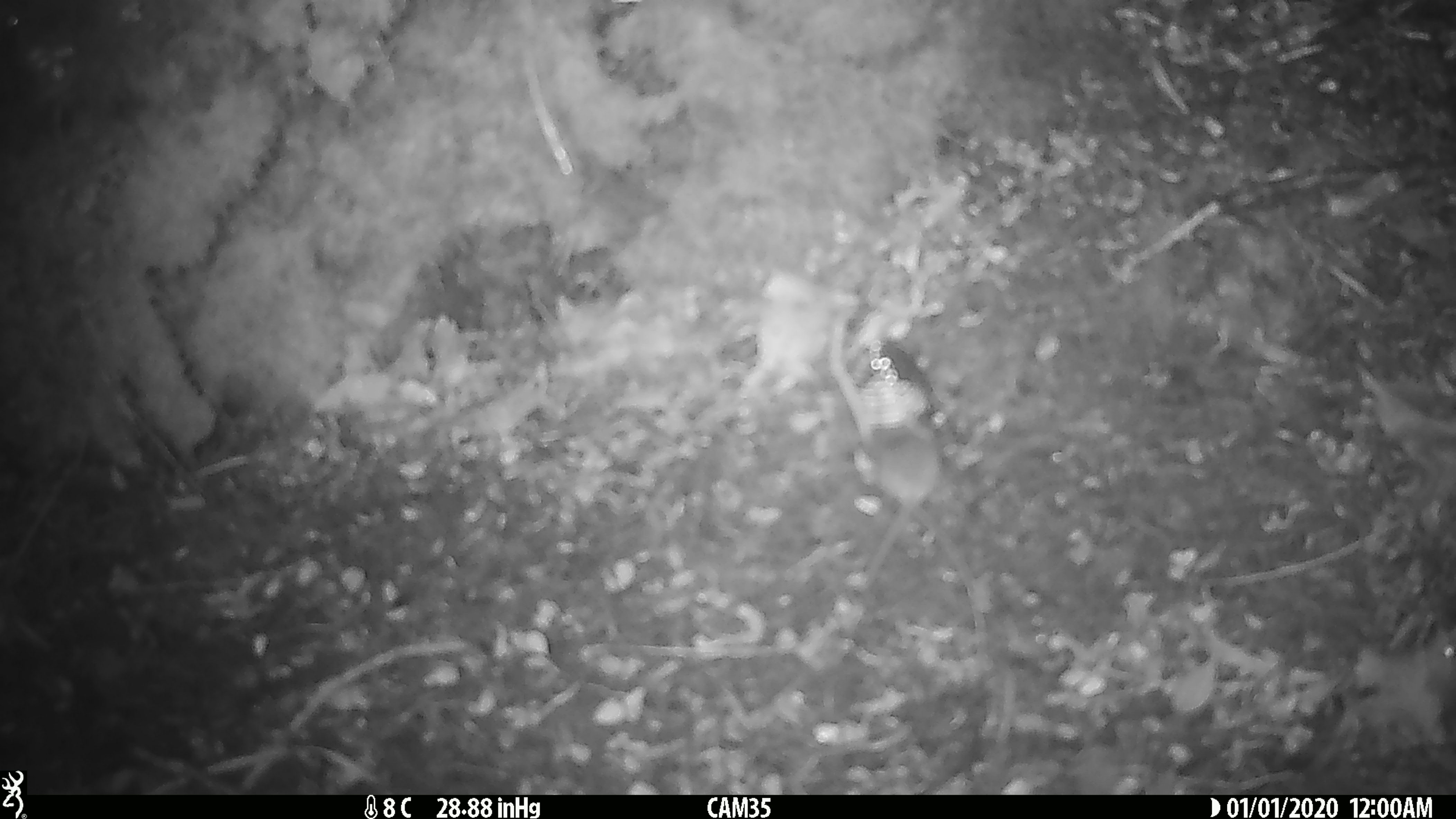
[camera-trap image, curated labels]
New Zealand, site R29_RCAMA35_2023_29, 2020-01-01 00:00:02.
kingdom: Animalia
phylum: Chordata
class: Mammalia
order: Rodentia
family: Muridae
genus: Mus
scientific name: Mus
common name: mouse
Mouse (Mus).